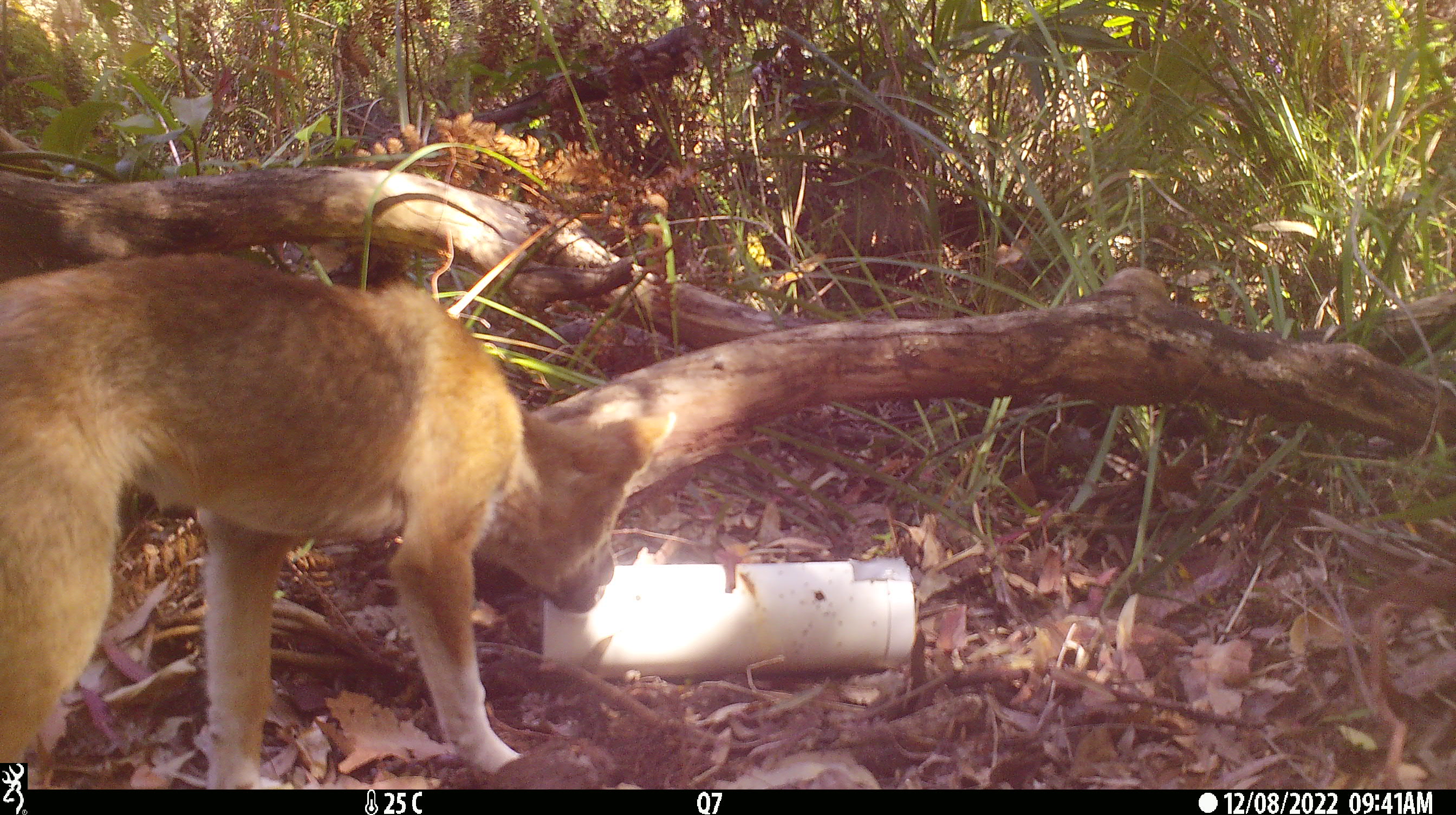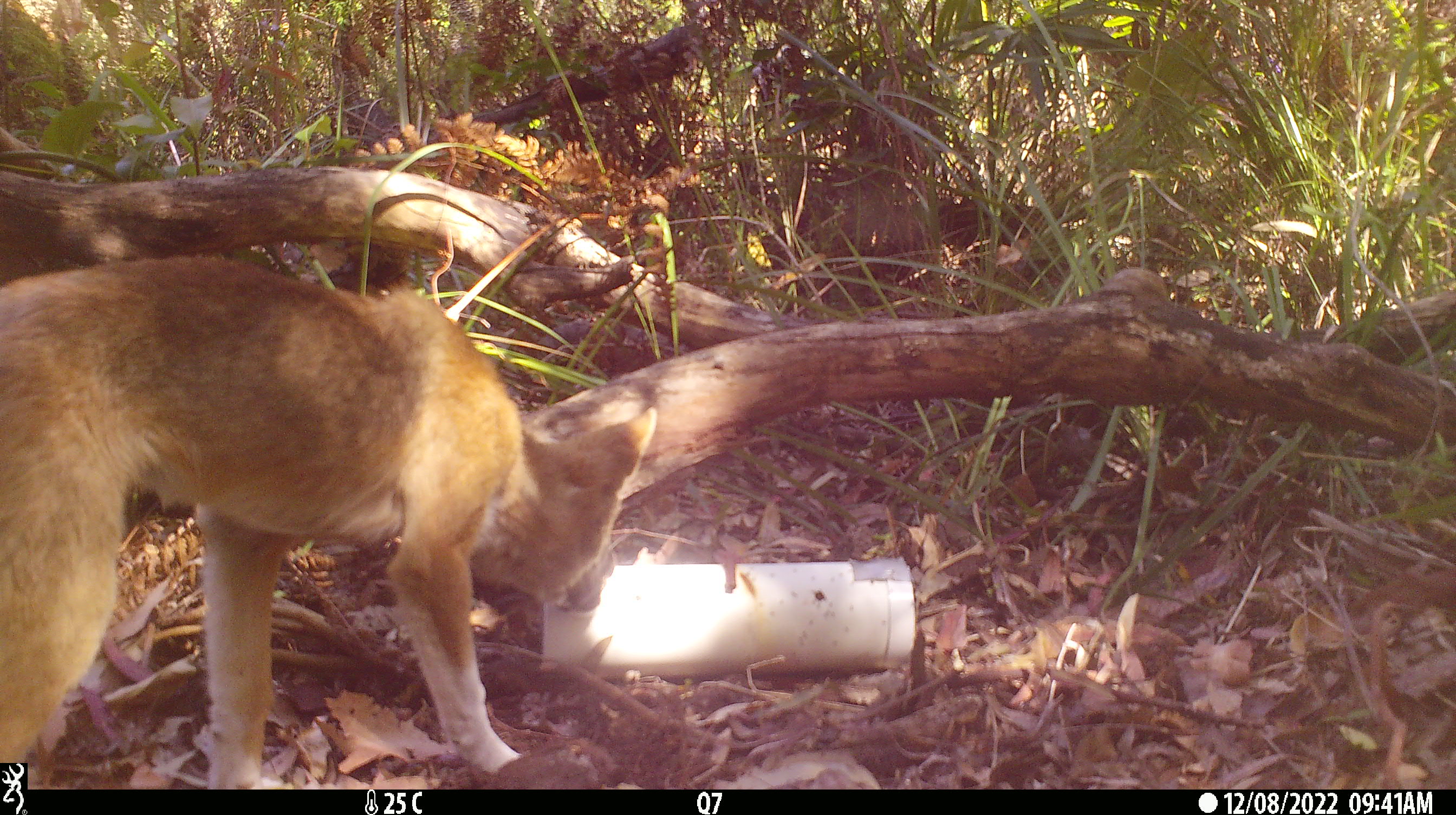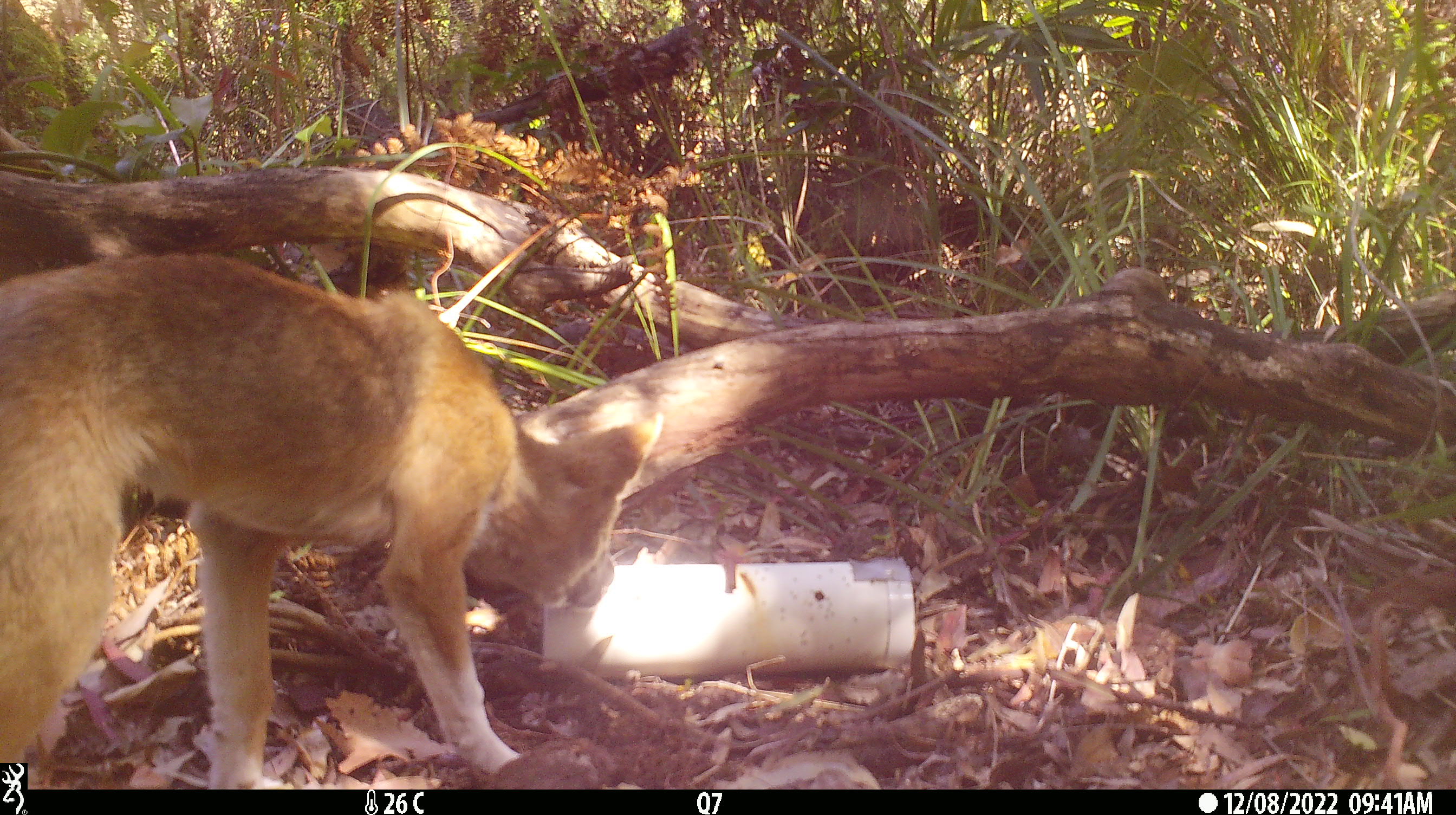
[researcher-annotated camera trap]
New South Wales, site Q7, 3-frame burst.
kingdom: Animalia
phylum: Chordata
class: Mammalia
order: Carnivora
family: Canidae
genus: Canis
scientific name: Canis familiaris dingo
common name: dingo